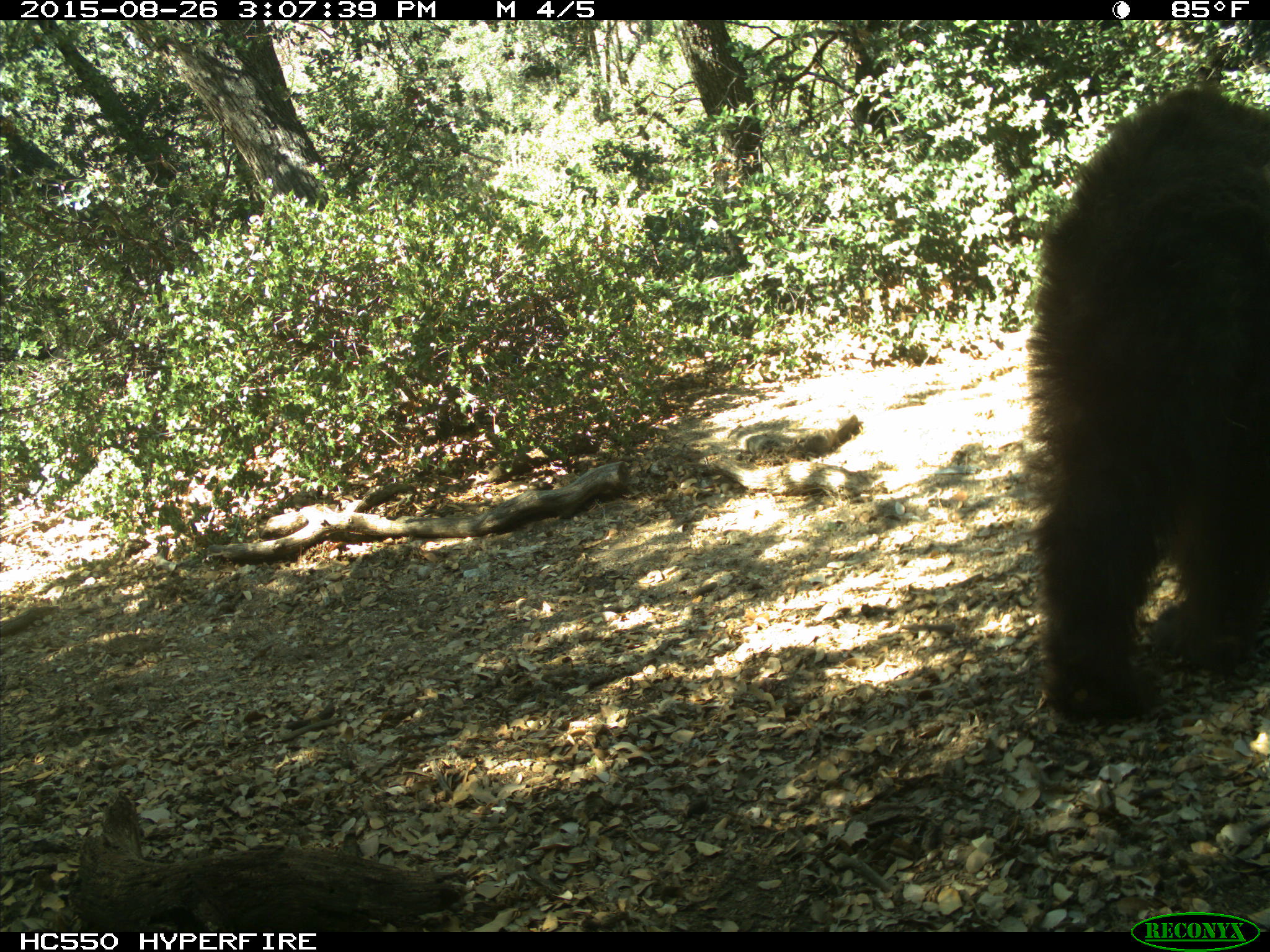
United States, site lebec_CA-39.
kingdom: Animalia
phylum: Chordata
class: Mammalia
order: Carnivora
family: Ursidae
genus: Ursus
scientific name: Ursus americanus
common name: american black bear